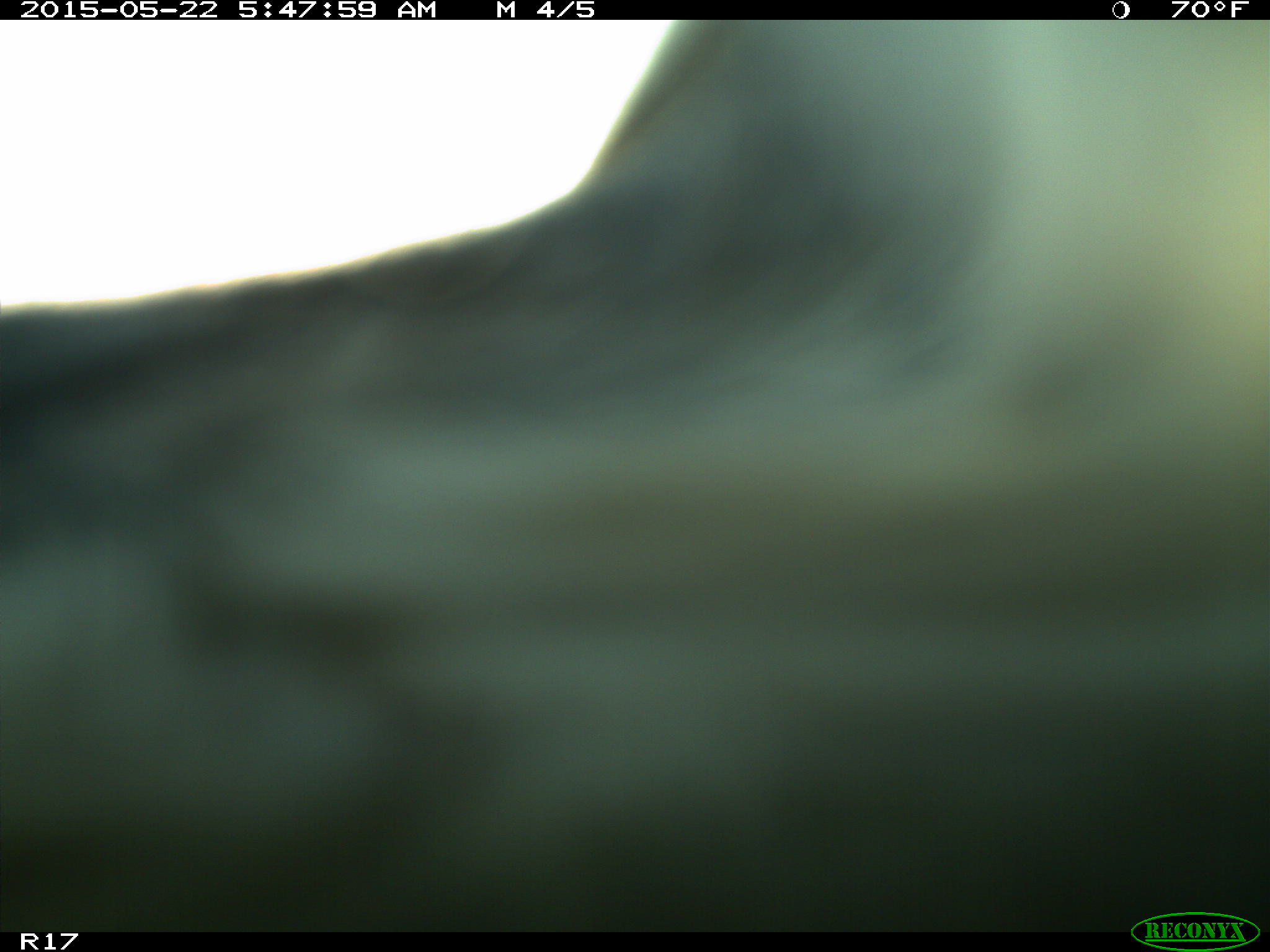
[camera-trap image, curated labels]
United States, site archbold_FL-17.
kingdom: Animalia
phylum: Chordata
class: Mammalia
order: Artiodactyla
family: Bovidae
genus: Bos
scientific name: Bos taurus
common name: domestic cow